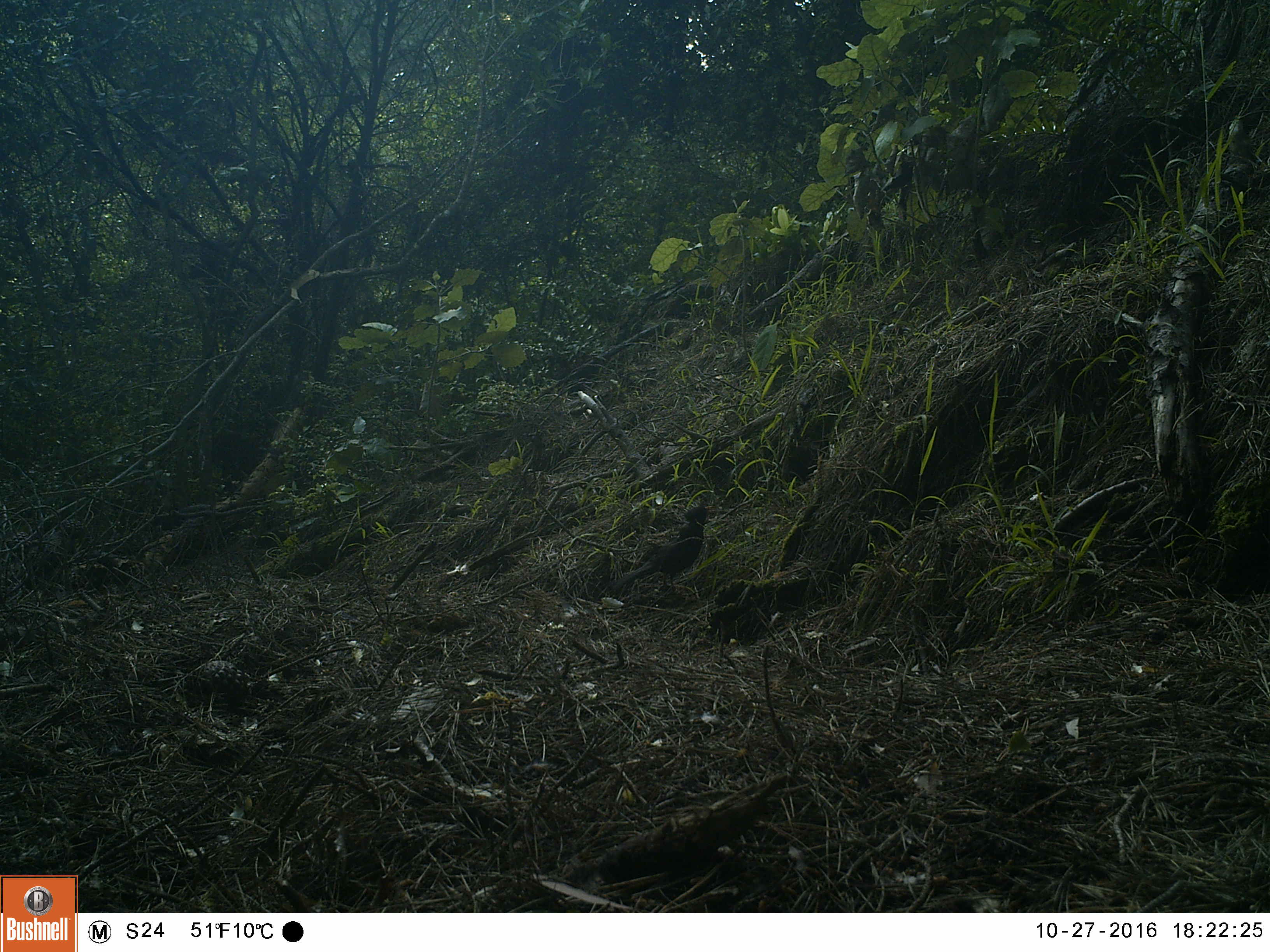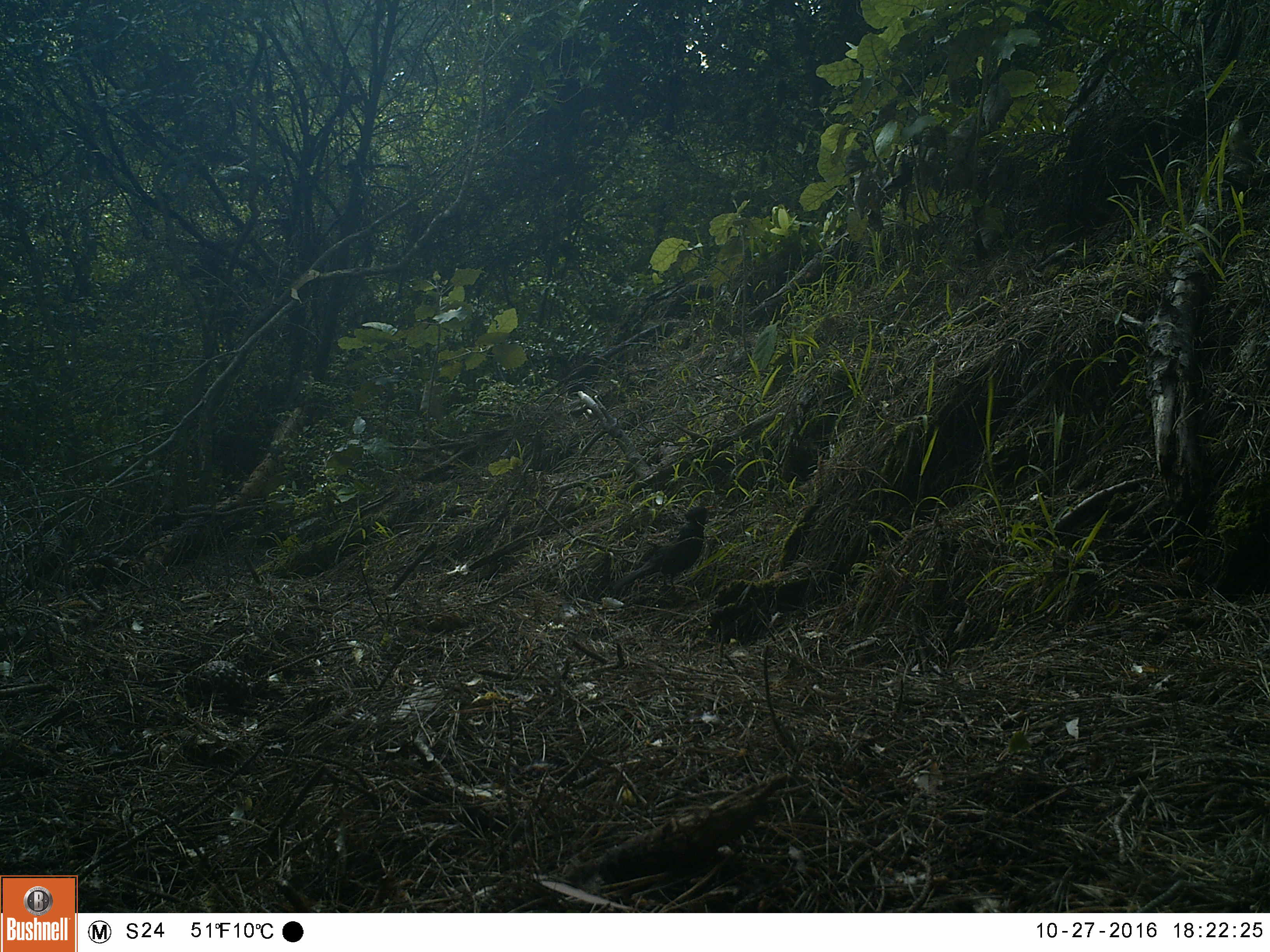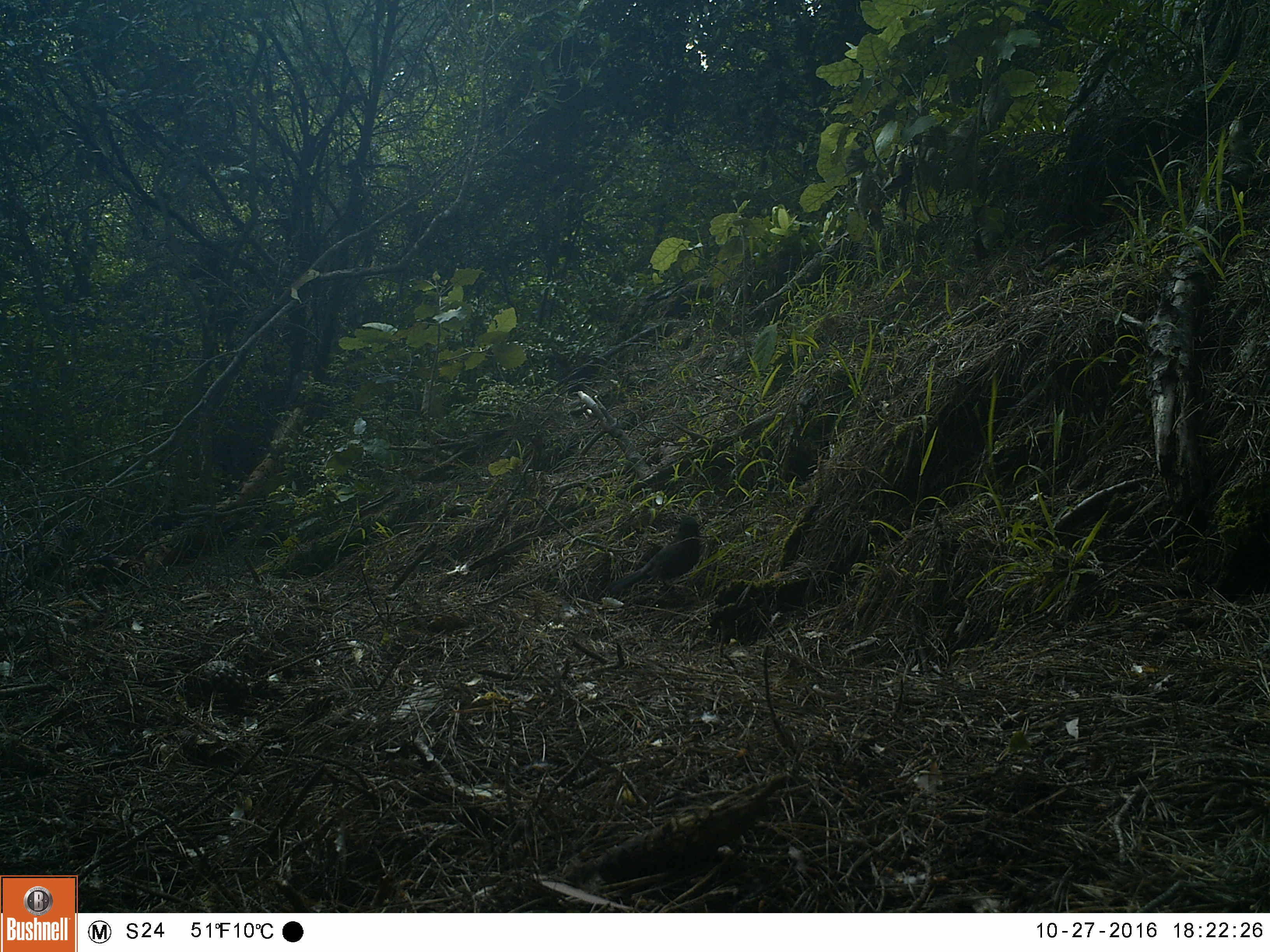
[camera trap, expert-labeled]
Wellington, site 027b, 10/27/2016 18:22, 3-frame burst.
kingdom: Animalia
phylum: Chordata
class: Aves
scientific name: Aves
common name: bird